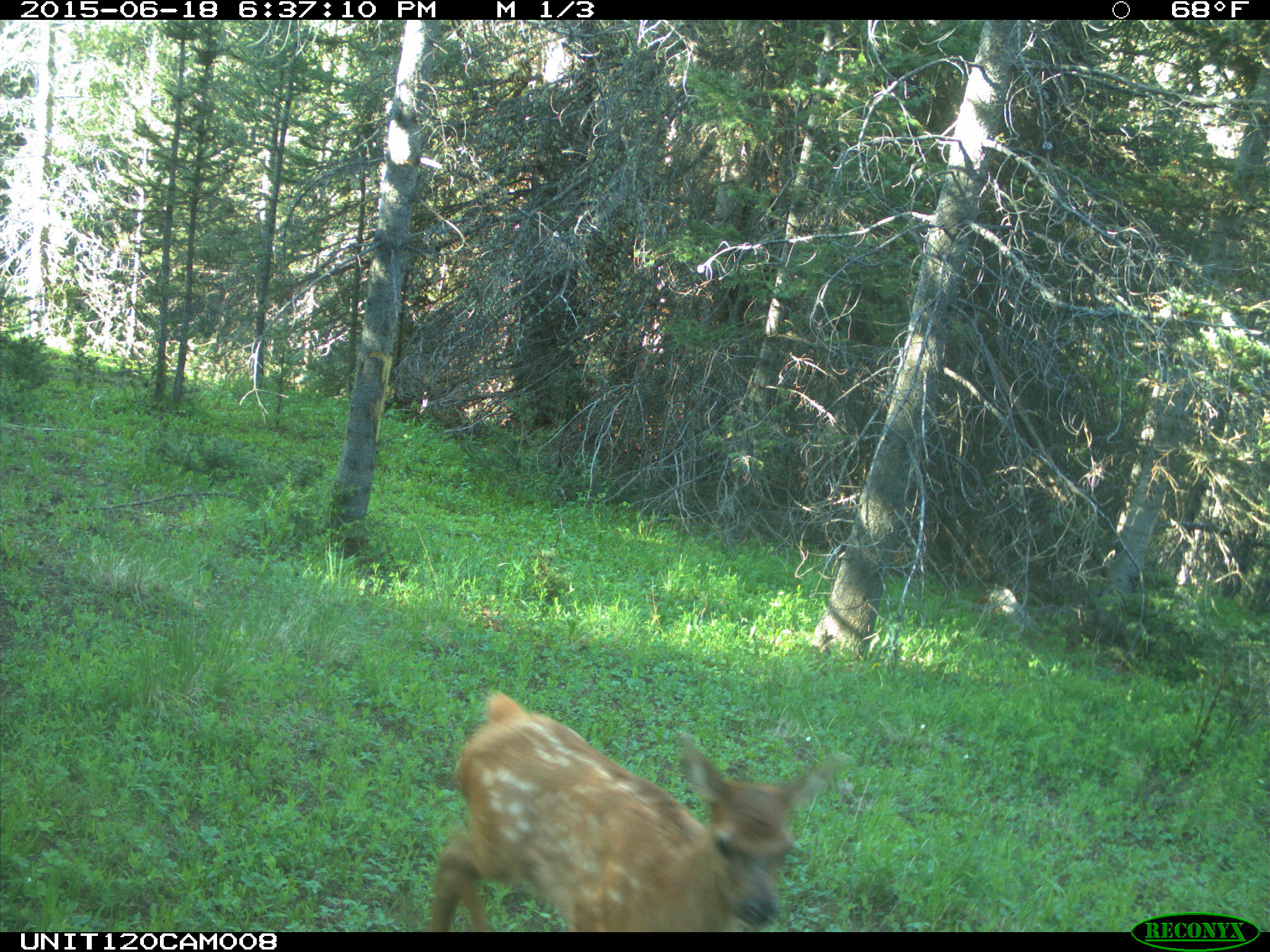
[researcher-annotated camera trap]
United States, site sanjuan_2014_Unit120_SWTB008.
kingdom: Animalia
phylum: Chordata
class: Mammalia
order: Artiodactyla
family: Cervidae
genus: Cervus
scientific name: Cervus elaphus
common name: red deer